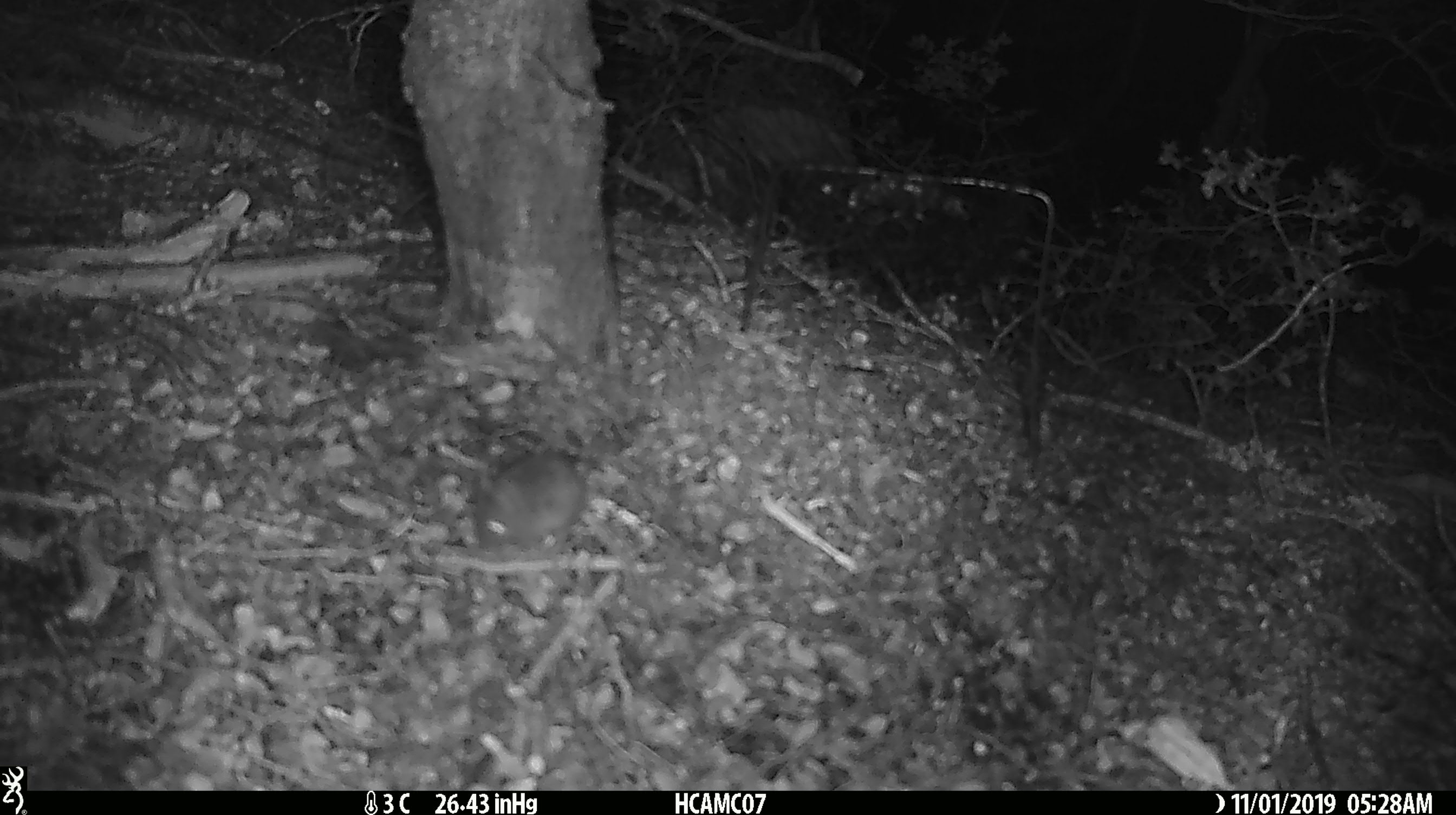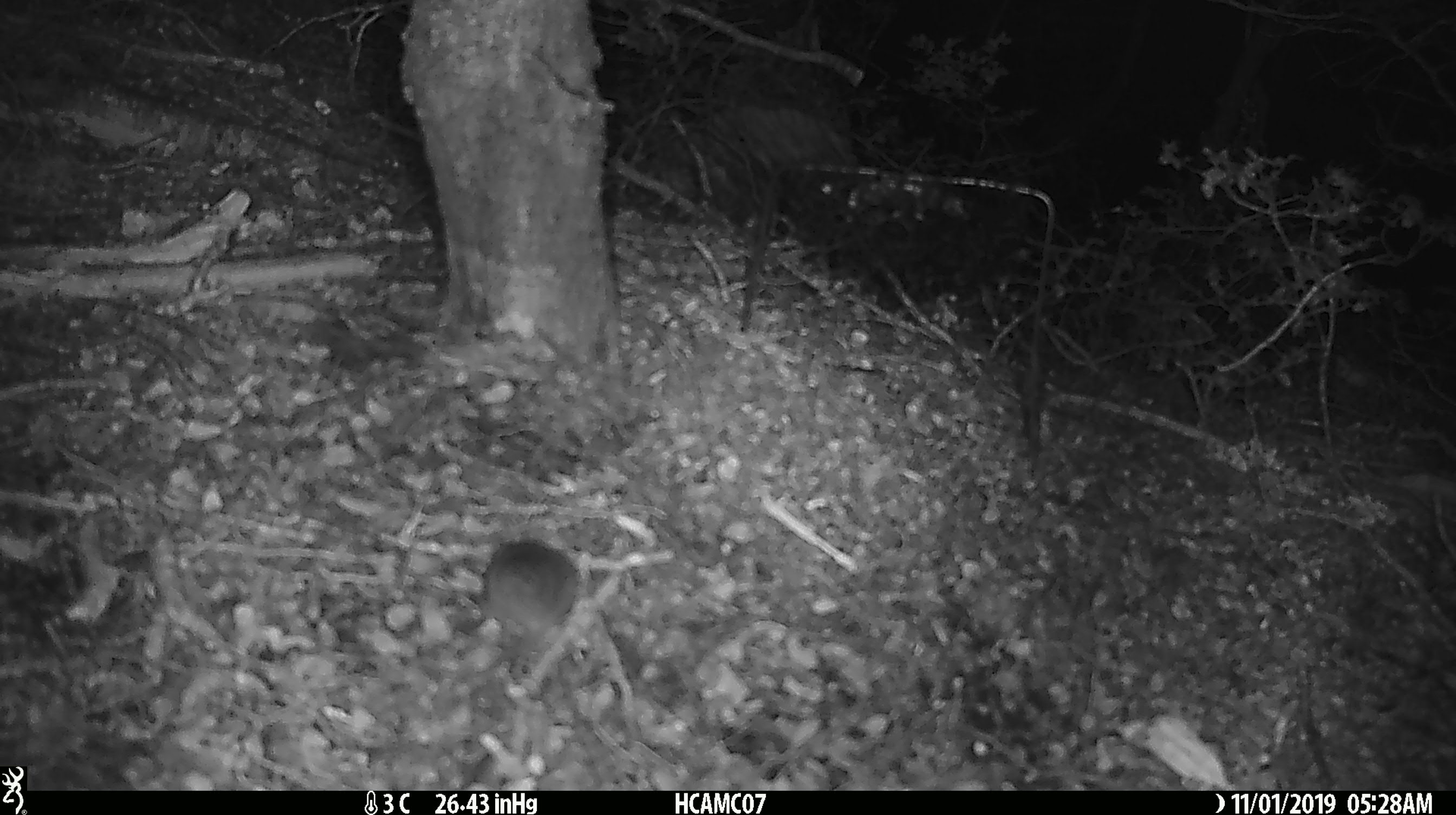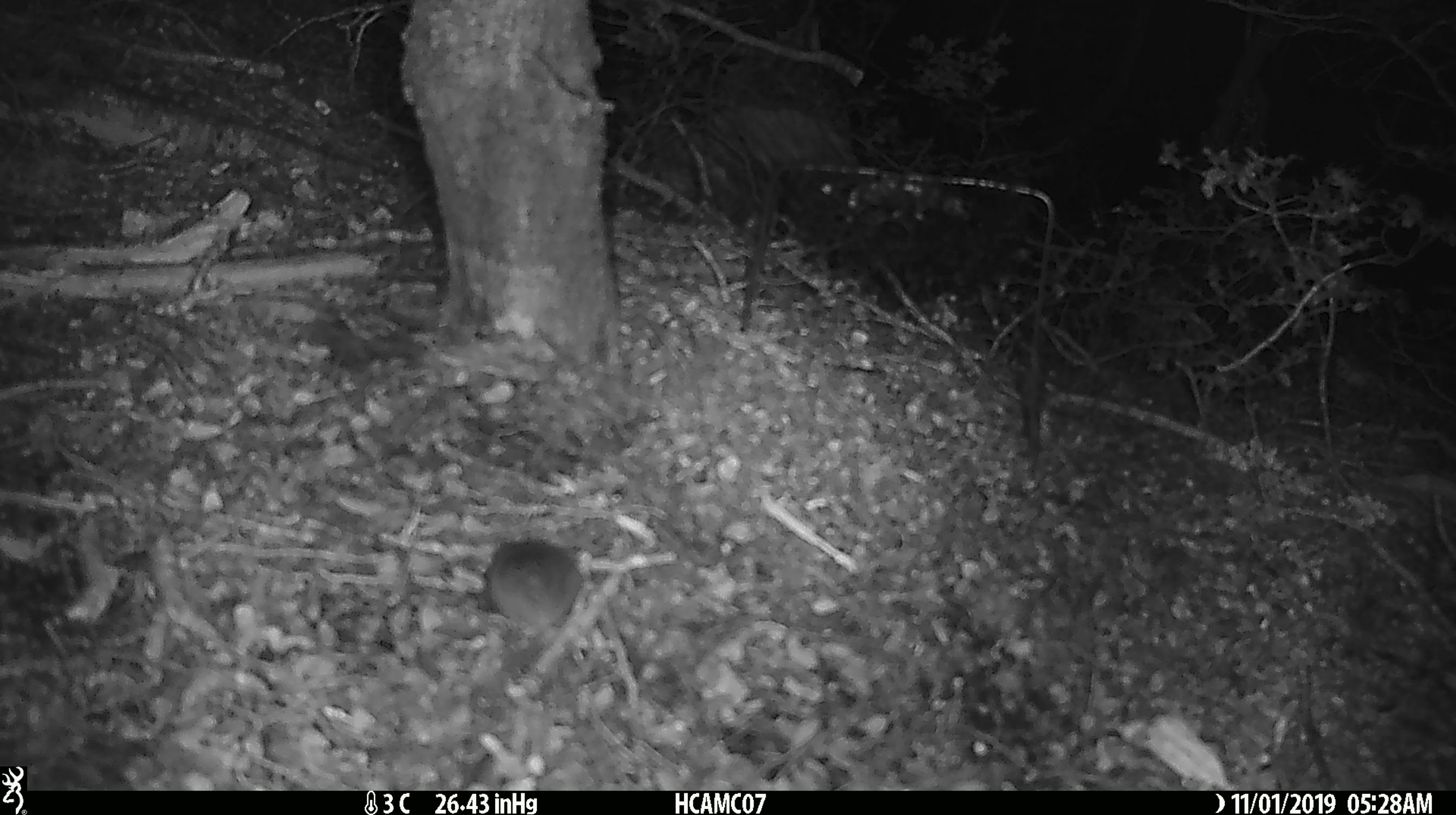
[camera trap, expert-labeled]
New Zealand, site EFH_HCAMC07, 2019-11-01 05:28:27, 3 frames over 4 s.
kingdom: Animalia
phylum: Chordata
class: Mammalia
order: Rodentia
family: Muridae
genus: Mus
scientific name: Mus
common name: mouse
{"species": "mouse (Mus)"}